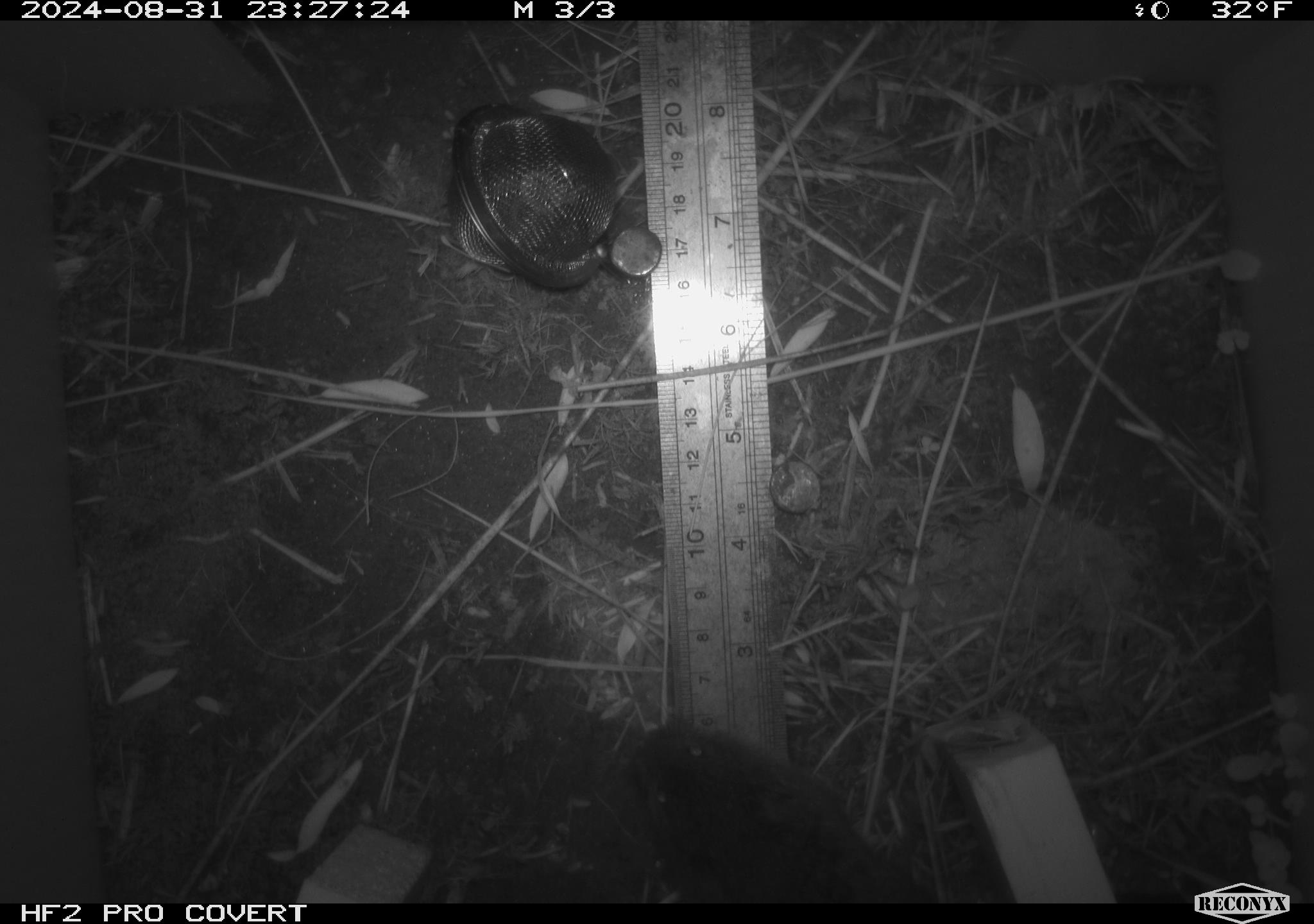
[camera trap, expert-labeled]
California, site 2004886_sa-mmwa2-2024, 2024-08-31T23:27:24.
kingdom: Animalia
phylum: Chordata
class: Mammalia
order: Rodentia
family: Cricetidae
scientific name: Arvicolinae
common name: voles, lemmings, and muskrats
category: arvicolinae subfamily